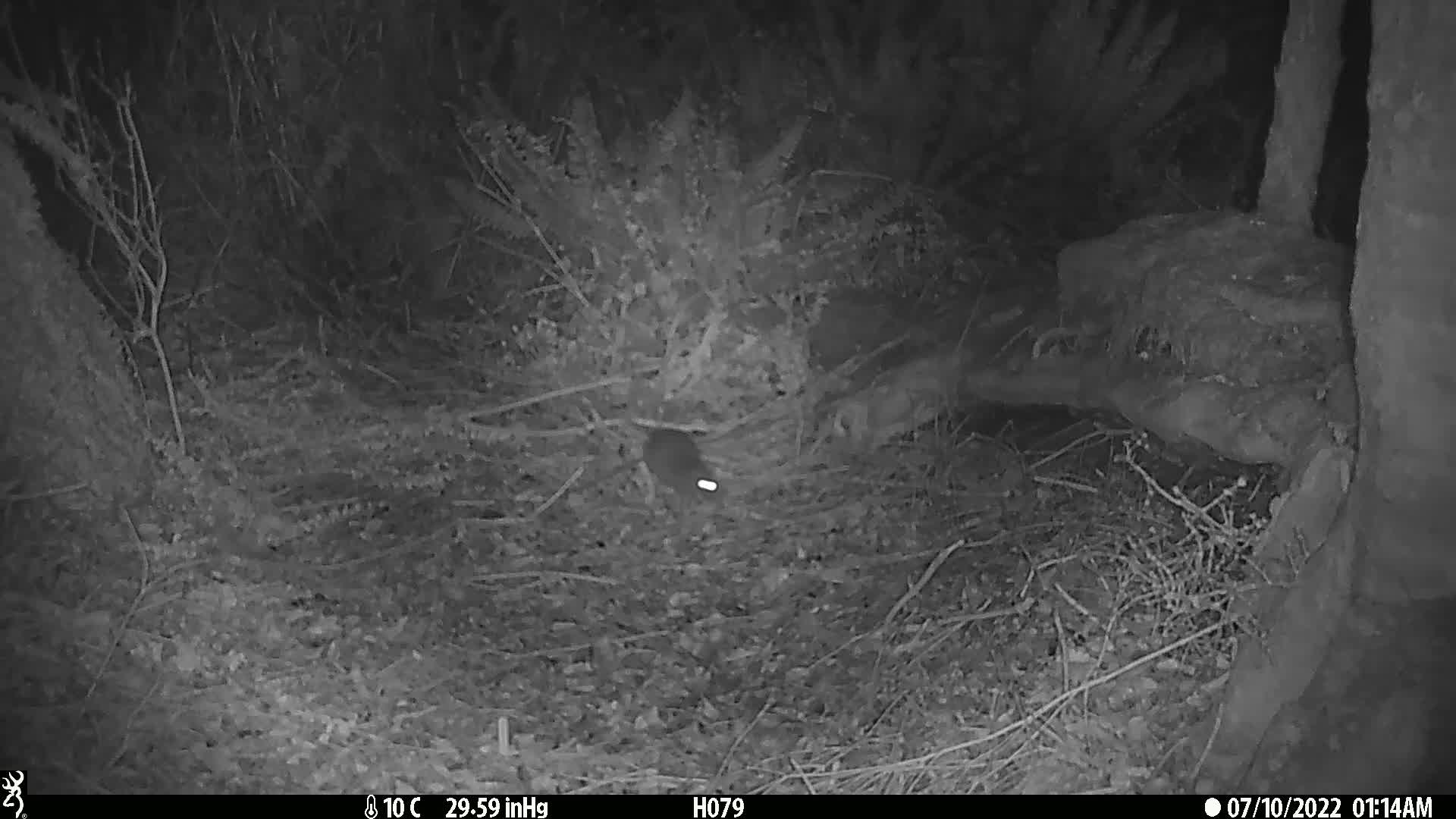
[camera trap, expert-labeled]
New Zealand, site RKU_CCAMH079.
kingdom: Animalia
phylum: Chordata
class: Mammalia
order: Rodentia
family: Muridae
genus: Rattus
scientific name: Rattus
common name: rat